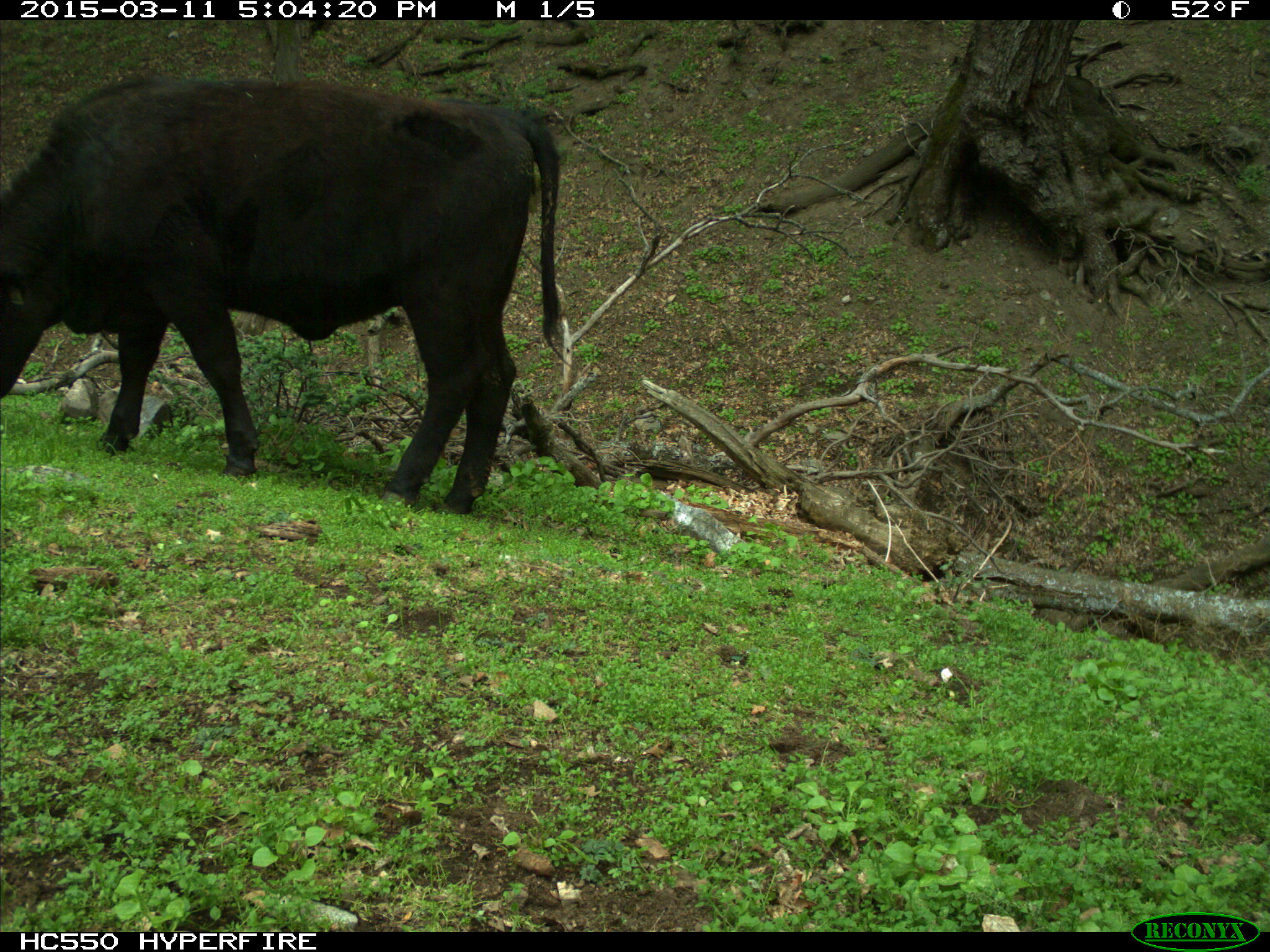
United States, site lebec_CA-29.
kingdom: Animalia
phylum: Chordata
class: Mammalia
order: Artiodactyla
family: Bovidae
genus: Bos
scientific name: Bos taurus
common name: domestic cow